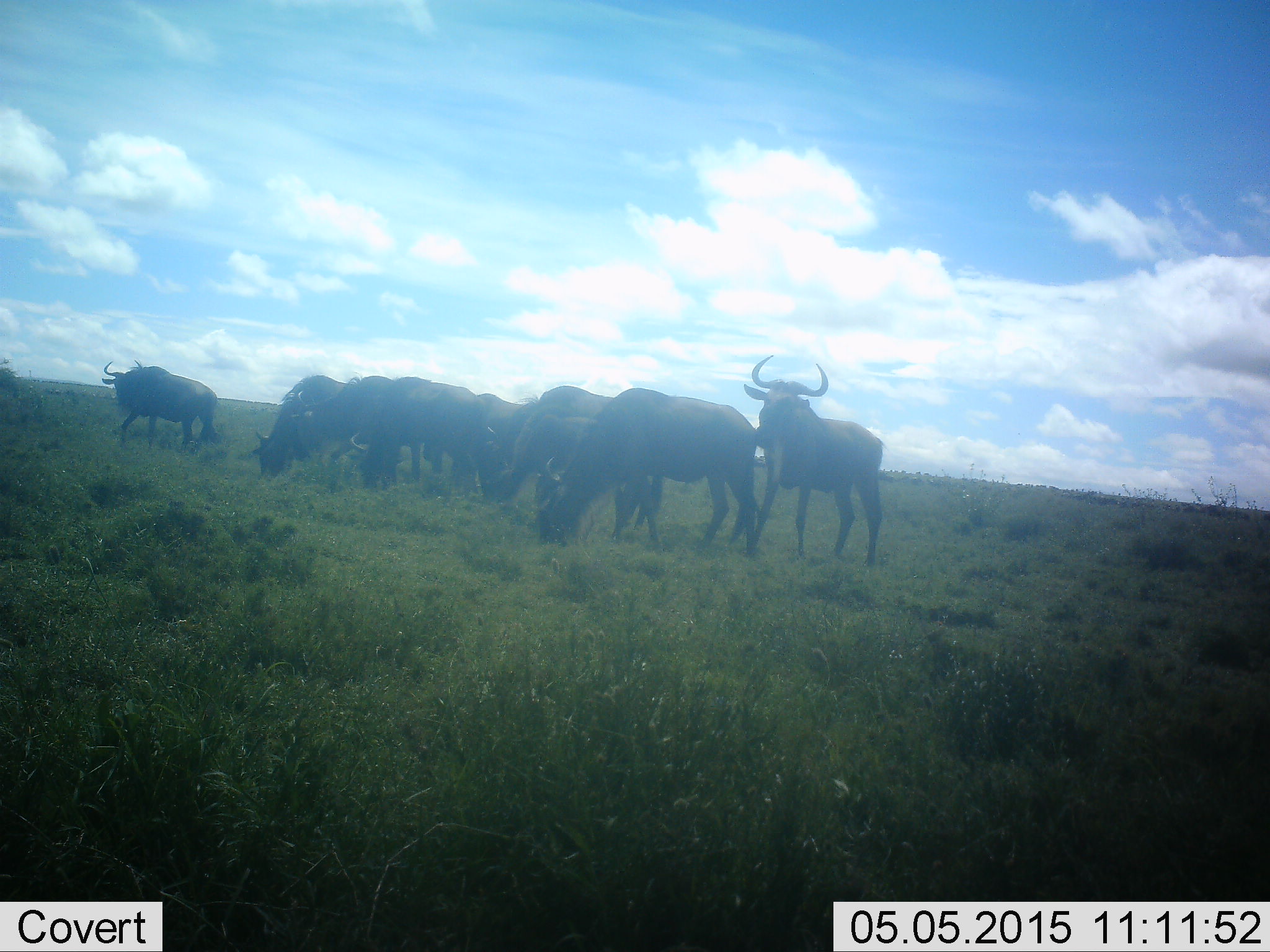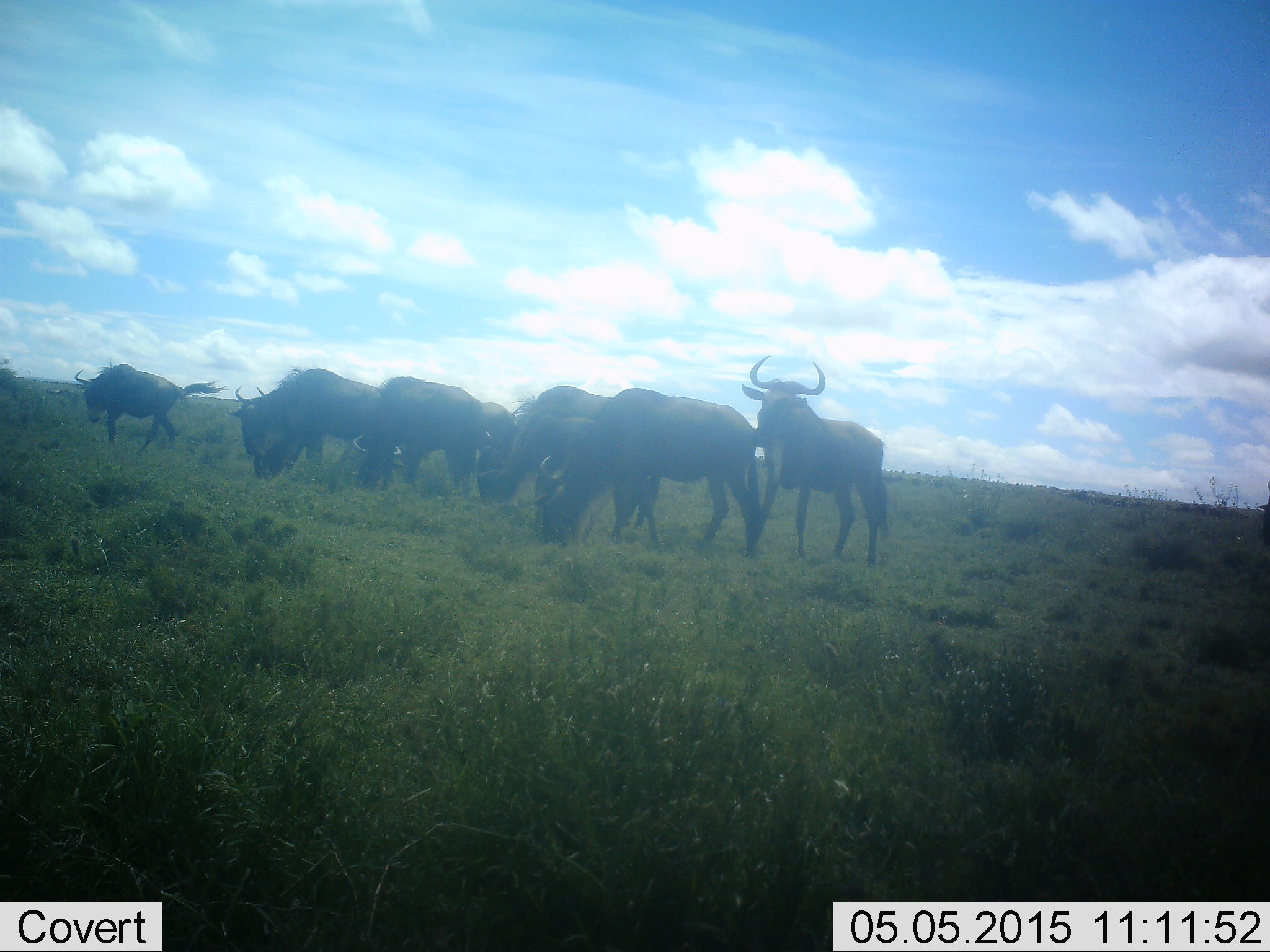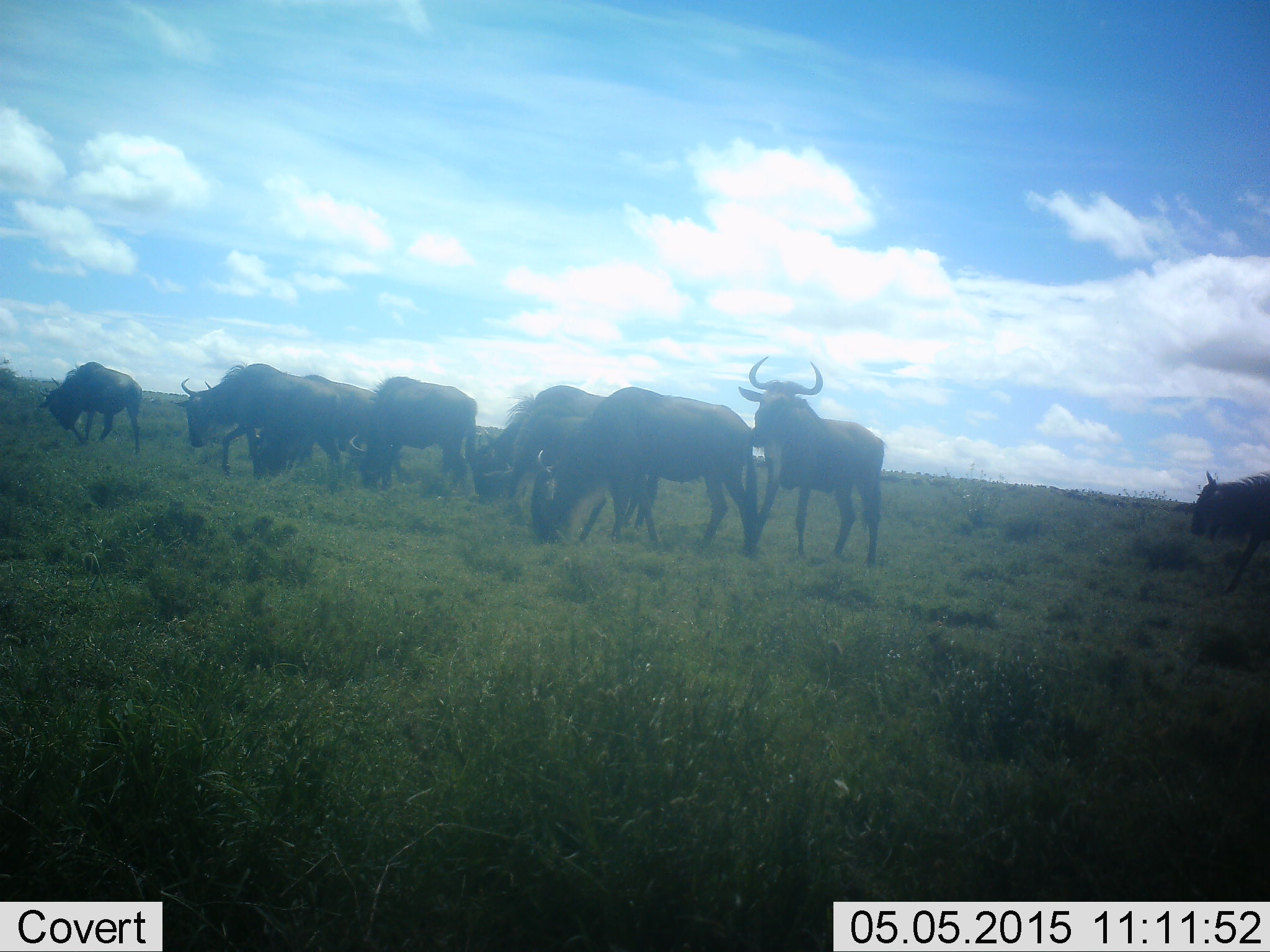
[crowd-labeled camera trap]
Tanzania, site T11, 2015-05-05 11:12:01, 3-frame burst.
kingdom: Animalia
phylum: Chordata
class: Mammalia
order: Artiodactyla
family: Bovidae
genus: Connochaetes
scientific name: Connochaetes taurinus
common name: blue wildebeest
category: wildebeest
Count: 9.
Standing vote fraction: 70%.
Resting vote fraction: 10%.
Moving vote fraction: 60%.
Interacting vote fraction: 0%.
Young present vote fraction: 0%.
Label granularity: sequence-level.